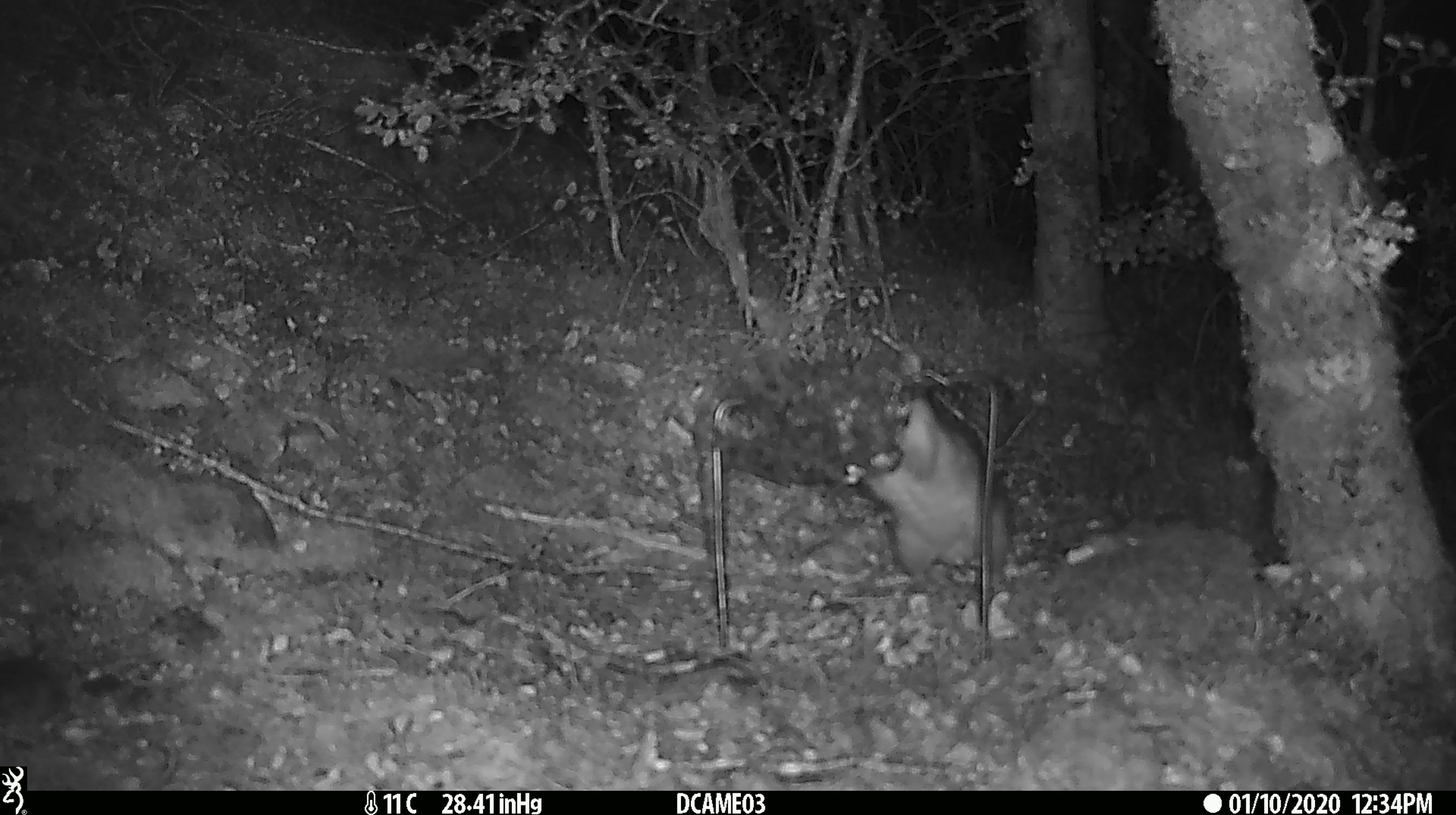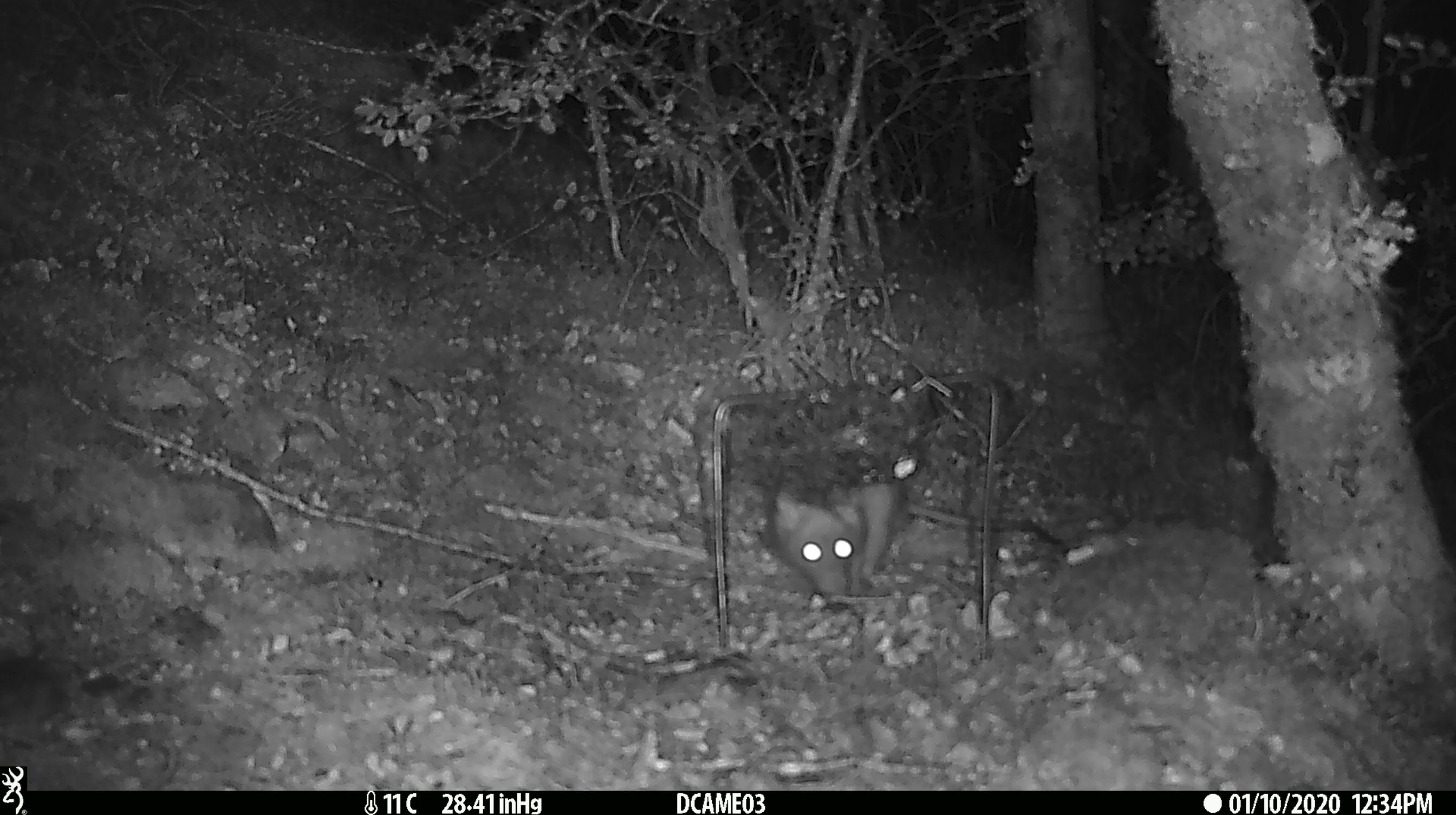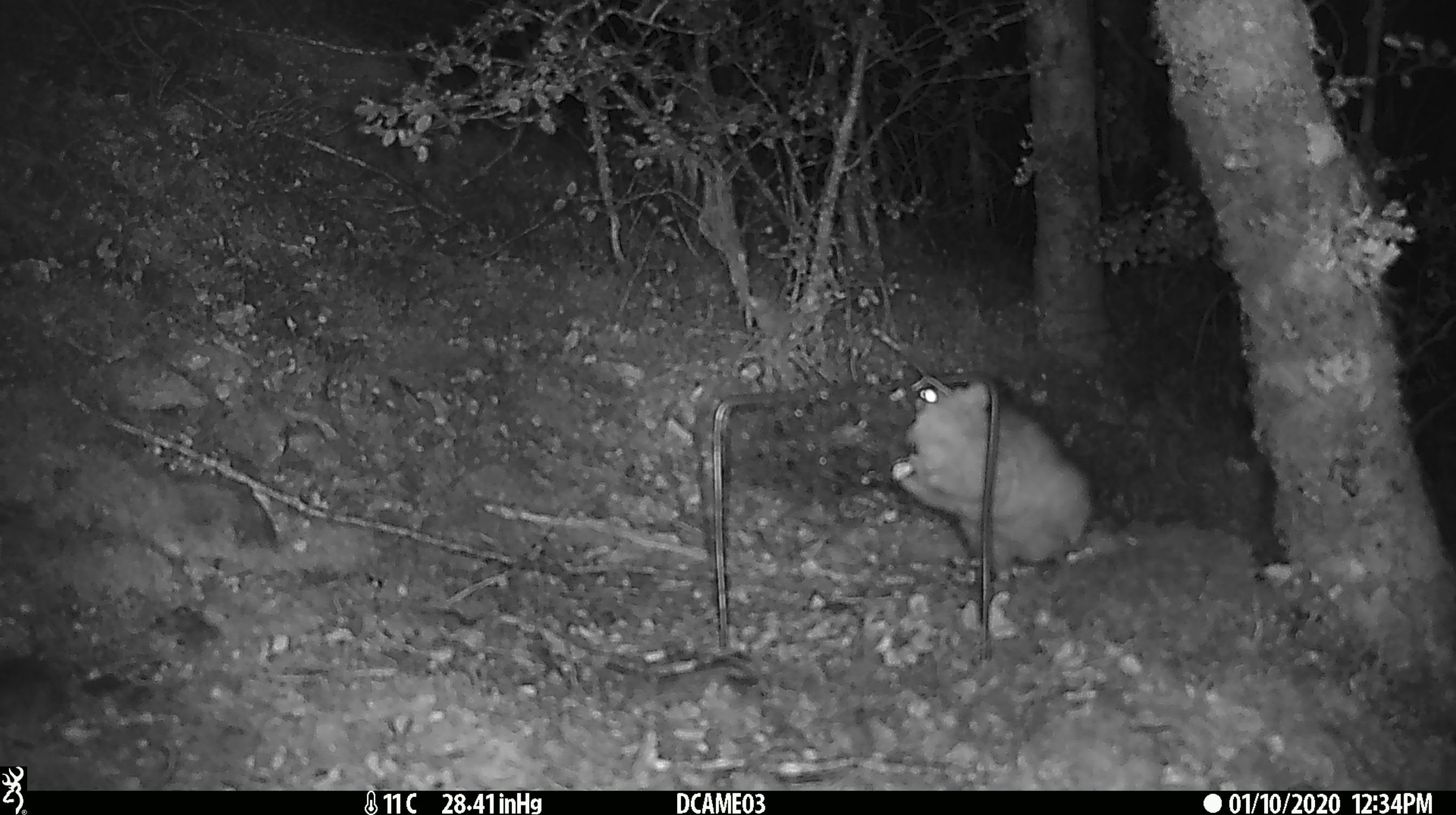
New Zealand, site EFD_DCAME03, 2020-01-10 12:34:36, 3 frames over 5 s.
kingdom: Animalia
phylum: Chordata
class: Mammalia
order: Rodentia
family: Muridae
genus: Rattus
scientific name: Rattus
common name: rat